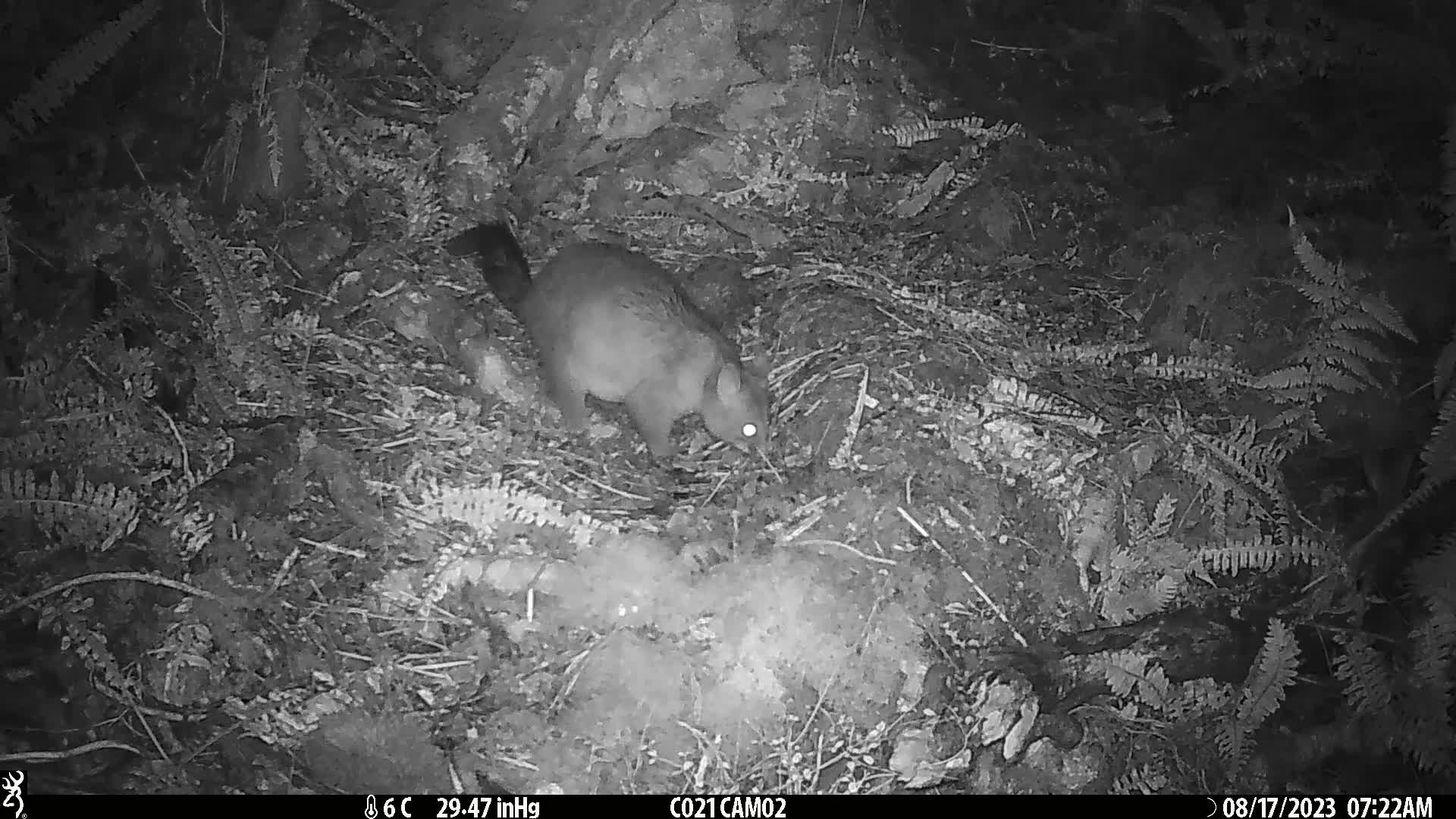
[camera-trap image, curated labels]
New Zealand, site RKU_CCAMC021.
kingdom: Animalia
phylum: Chordata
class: Mammalia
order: Diprotodontia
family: Phalangeridae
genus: Trichosurus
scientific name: Trichosurus vulpecula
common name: common brushtail possum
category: possum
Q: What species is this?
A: Possum (common brushtail possum) (Trichosurus vulpecula).